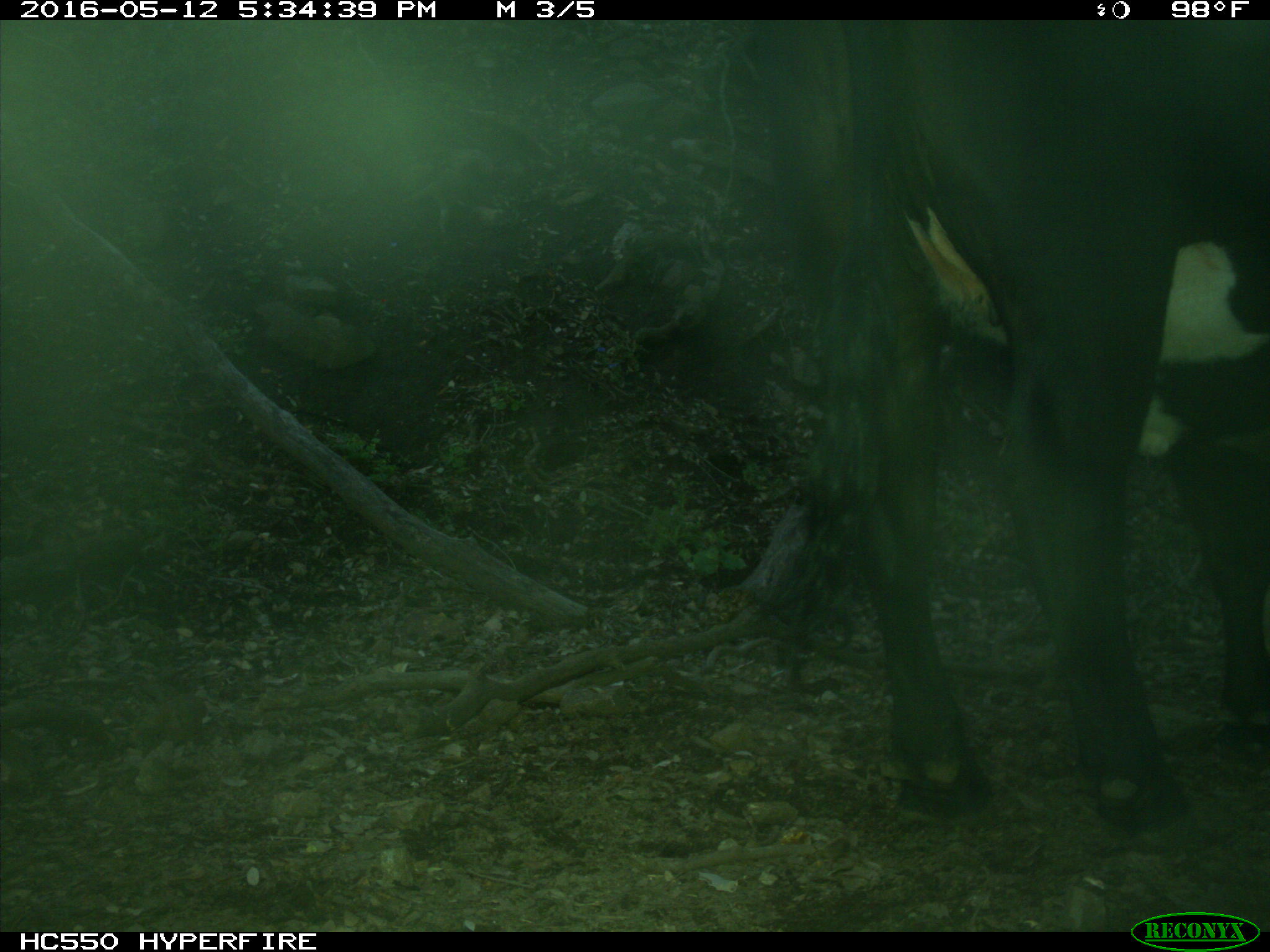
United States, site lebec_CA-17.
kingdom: Animalia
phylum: Chordata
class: Mammalia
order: Artiodactyla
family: Bovidae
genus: Bos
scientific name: Bos taurus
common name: domestic cow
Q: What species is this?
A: Bos taurus (domestic cow).